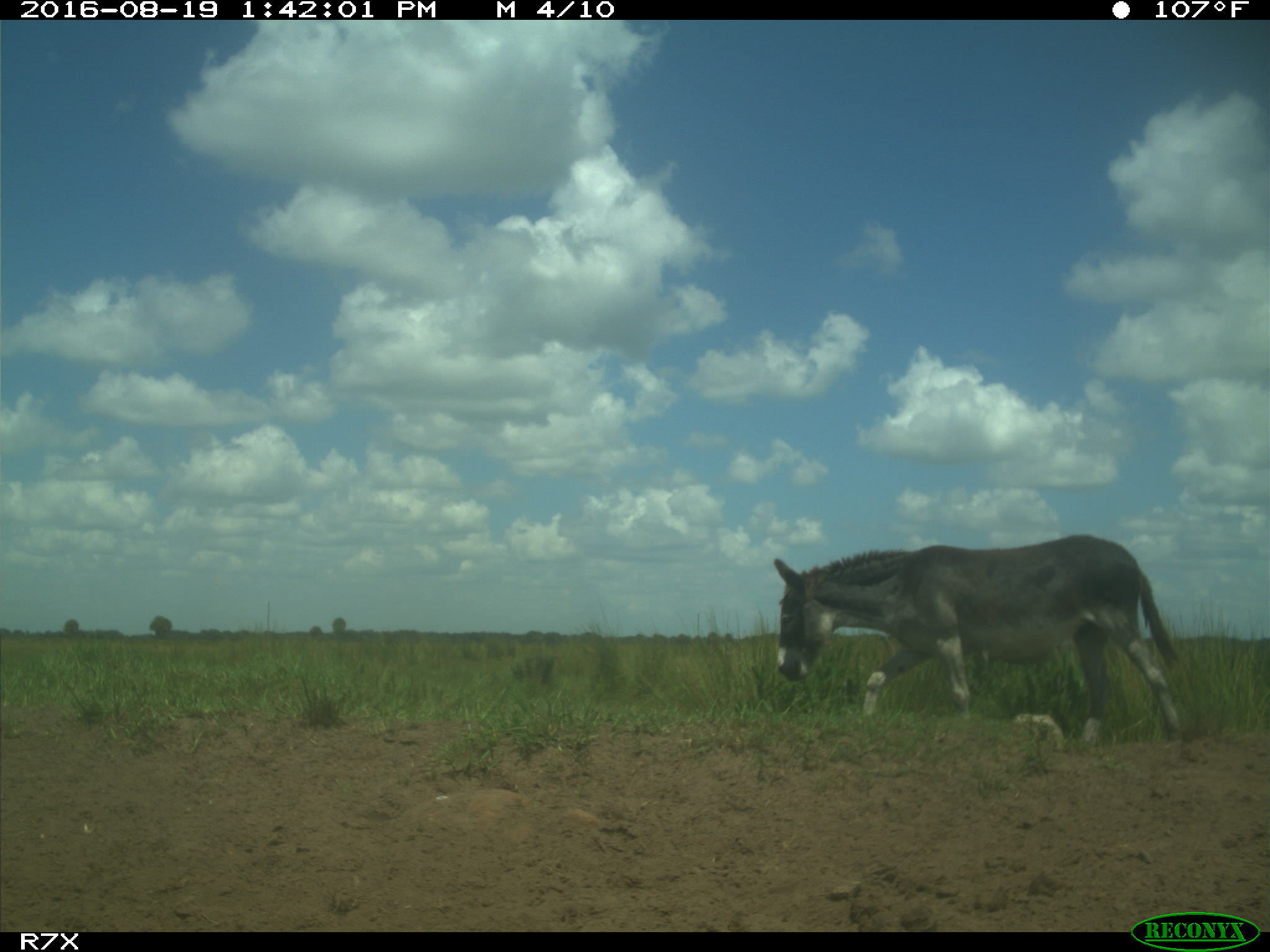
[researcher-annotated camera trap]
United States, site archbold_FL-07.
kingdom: Animalia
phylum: Chordata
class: Mammalia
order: Perissodactyla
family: Equidae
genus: Equus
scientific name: Equus africanus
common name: african wild ass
Equus africanus (african wild ass).